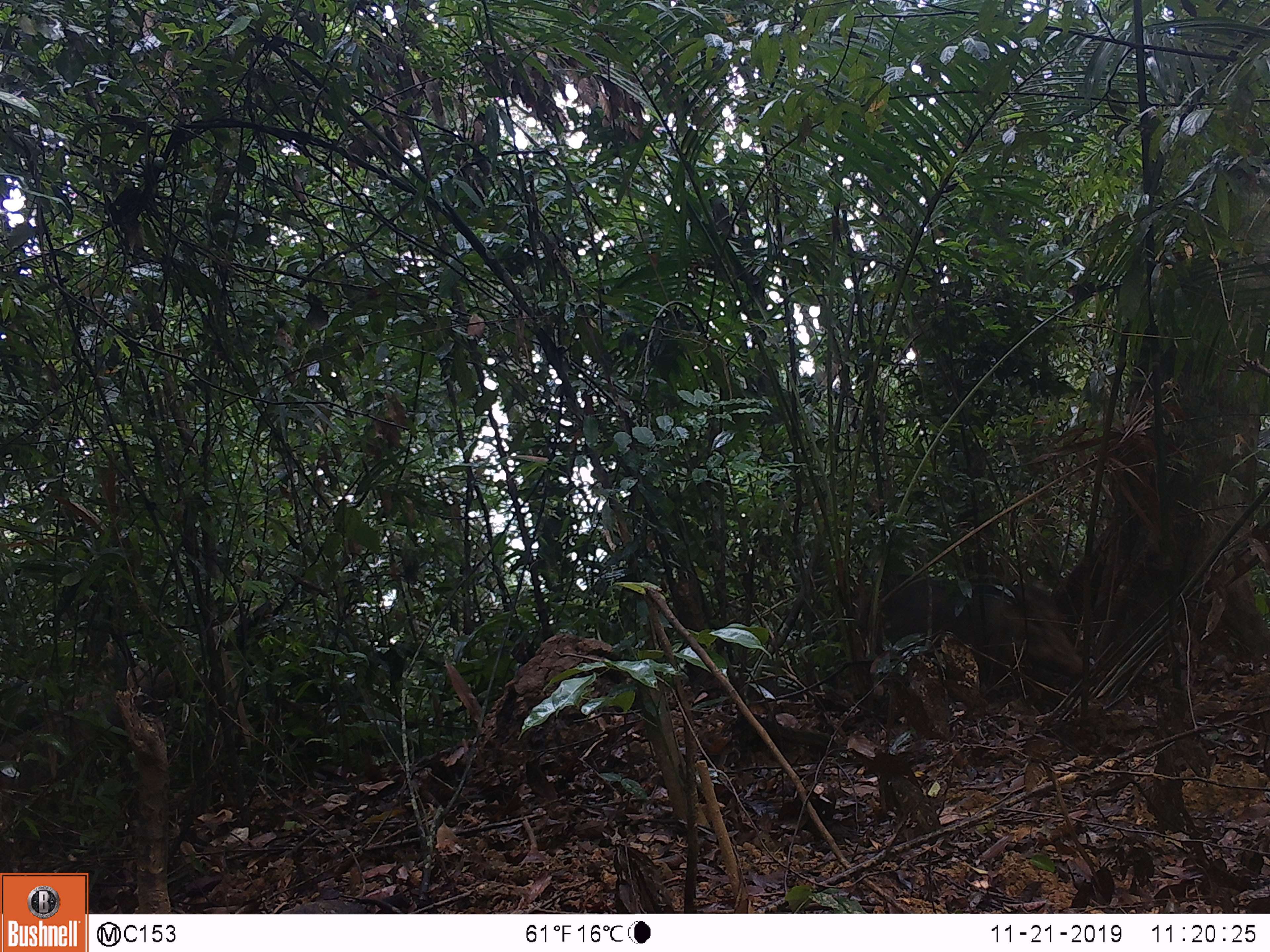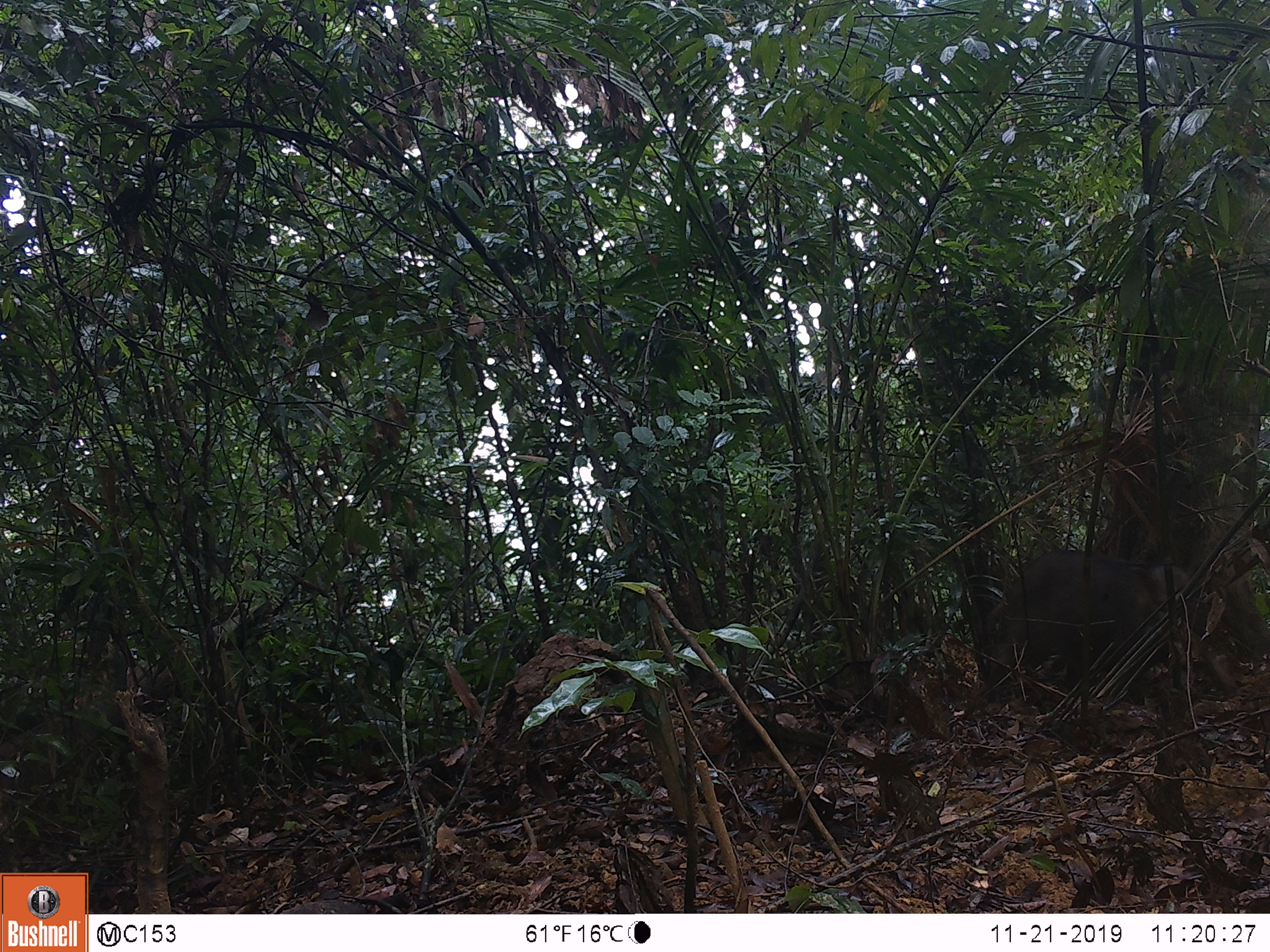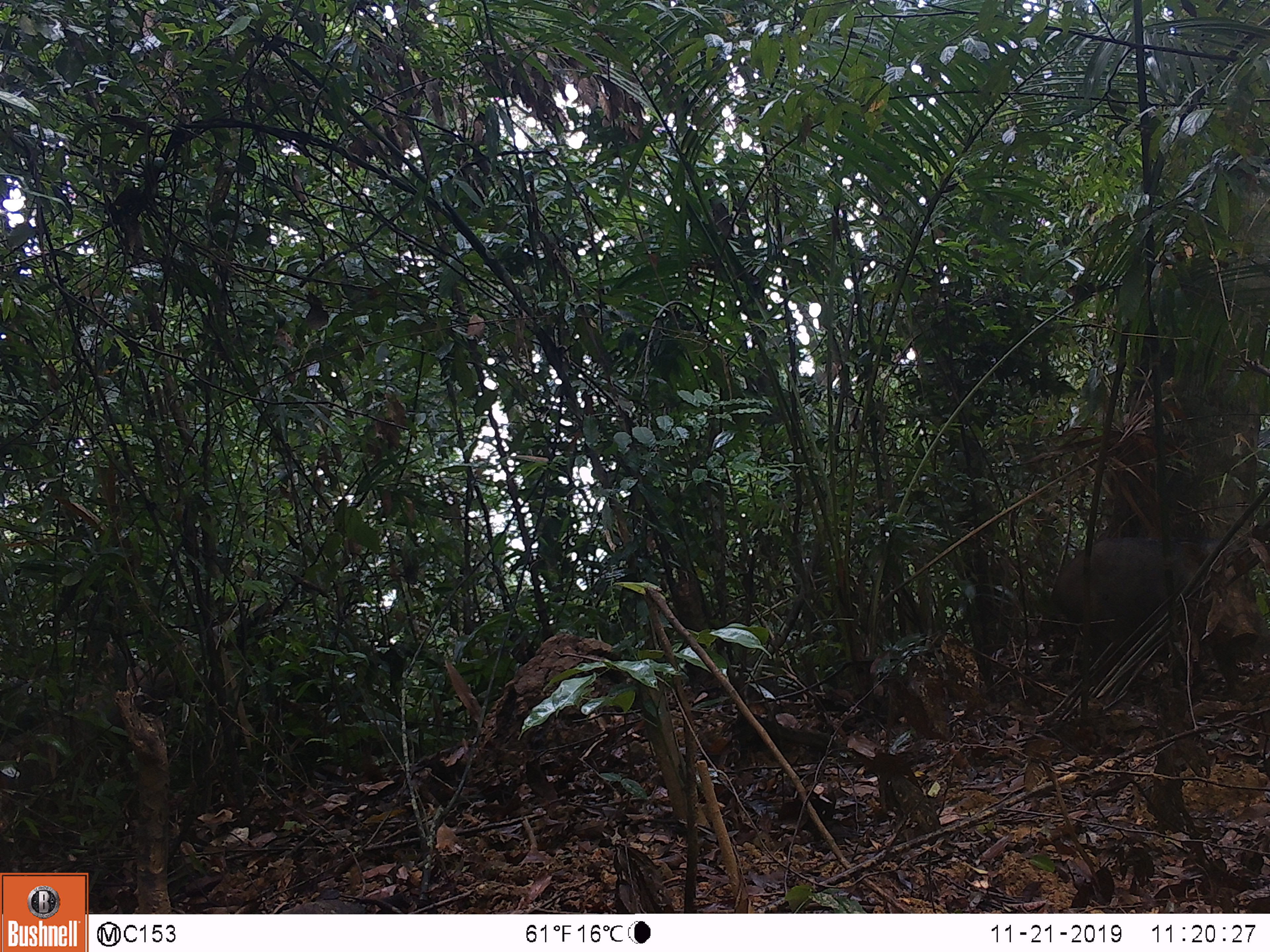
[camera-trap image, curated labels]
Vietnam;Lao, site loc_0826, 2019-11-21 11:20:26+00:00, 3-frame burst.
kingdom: Animalia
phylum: Chordata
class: Mammalia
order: Artiodactyla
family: Suidae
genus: Sus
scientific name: Sus scrofa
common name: eurasian wild pig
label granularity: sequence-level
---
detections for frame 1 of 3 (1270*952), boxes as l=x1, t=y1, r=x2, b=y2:
eurasian wild pig: l=880, t=576, r=1089, b=682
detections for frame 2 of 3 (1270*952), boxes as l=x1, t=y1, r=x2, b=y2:
eurasian wild pig: l=988, t=549, r=1238, b=694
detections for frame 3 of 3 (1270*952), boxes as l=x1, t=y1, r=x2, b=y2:
eurasian wild pig: l=1051, t=537, r=1259, b=692